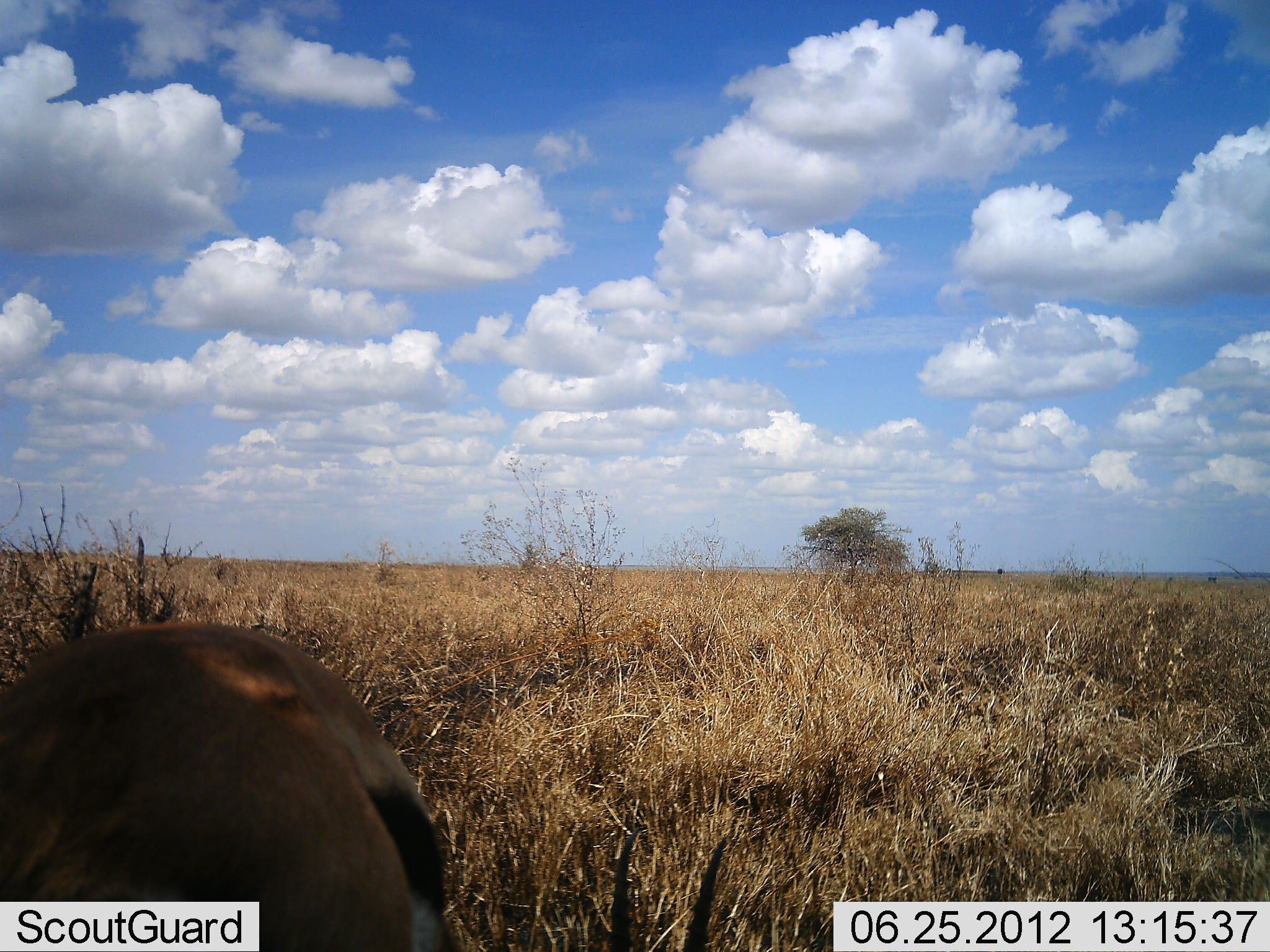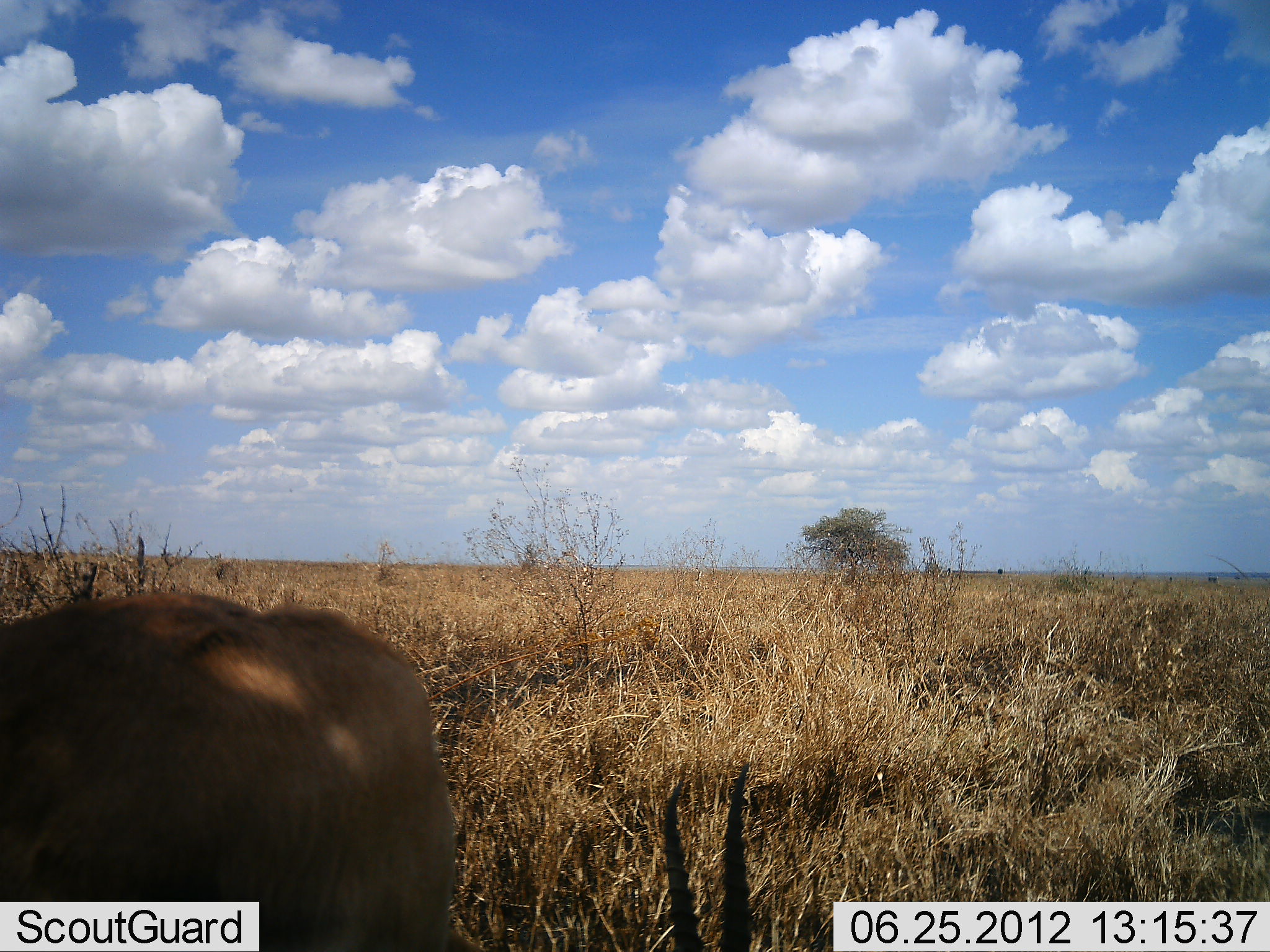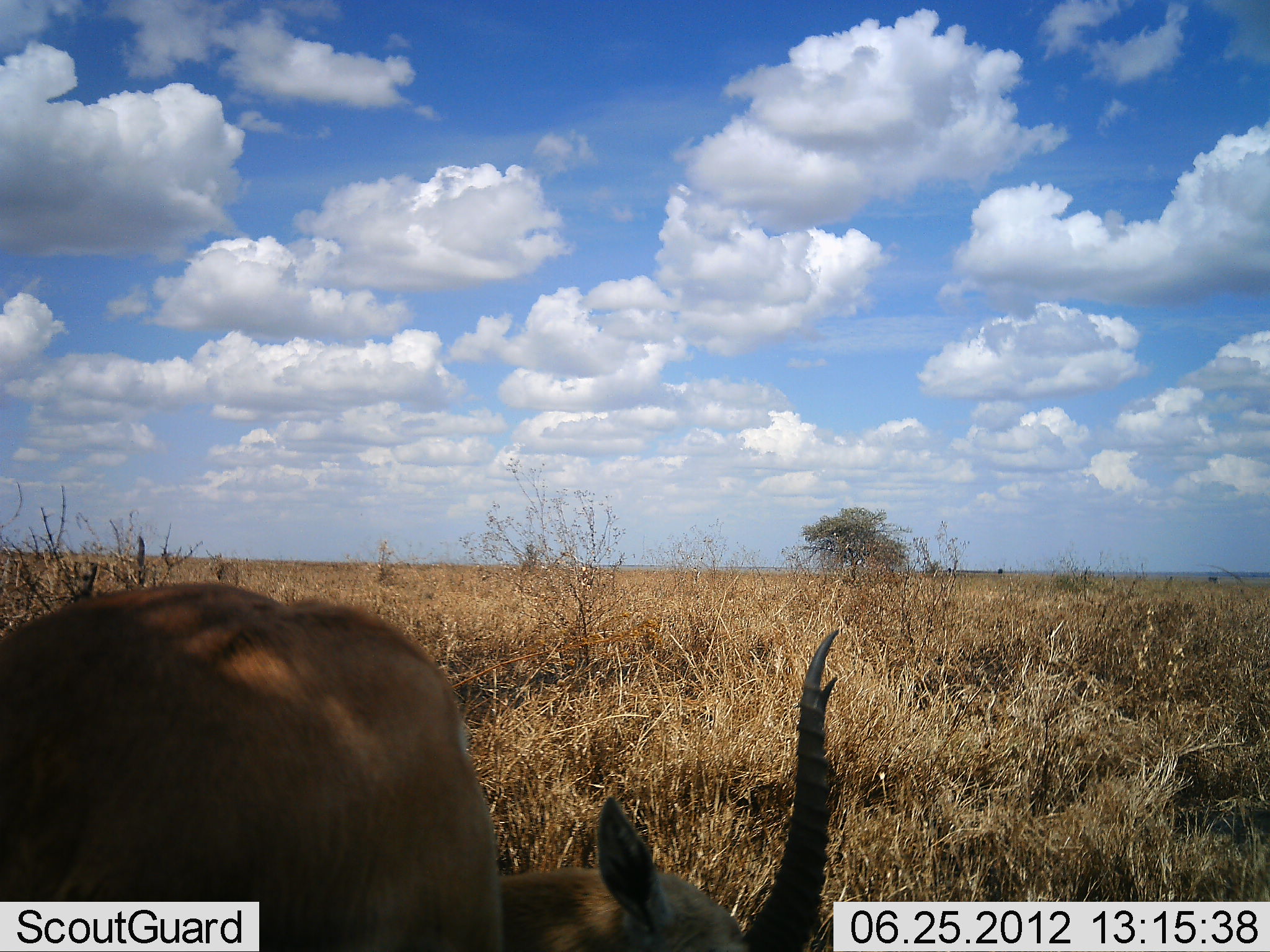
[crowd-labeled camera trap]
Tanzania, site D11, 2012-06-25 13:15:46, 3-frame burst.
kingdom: Animalia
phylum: Chordata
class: Mammalia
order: Artiodactyla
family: Bovidae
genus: Eudorcas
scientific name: Eudorcas thomsonii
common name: thomson's gazelle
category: gazellethomsons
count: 1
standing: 10%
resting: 0%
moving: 10%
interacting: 0%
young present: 0%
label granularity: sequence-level